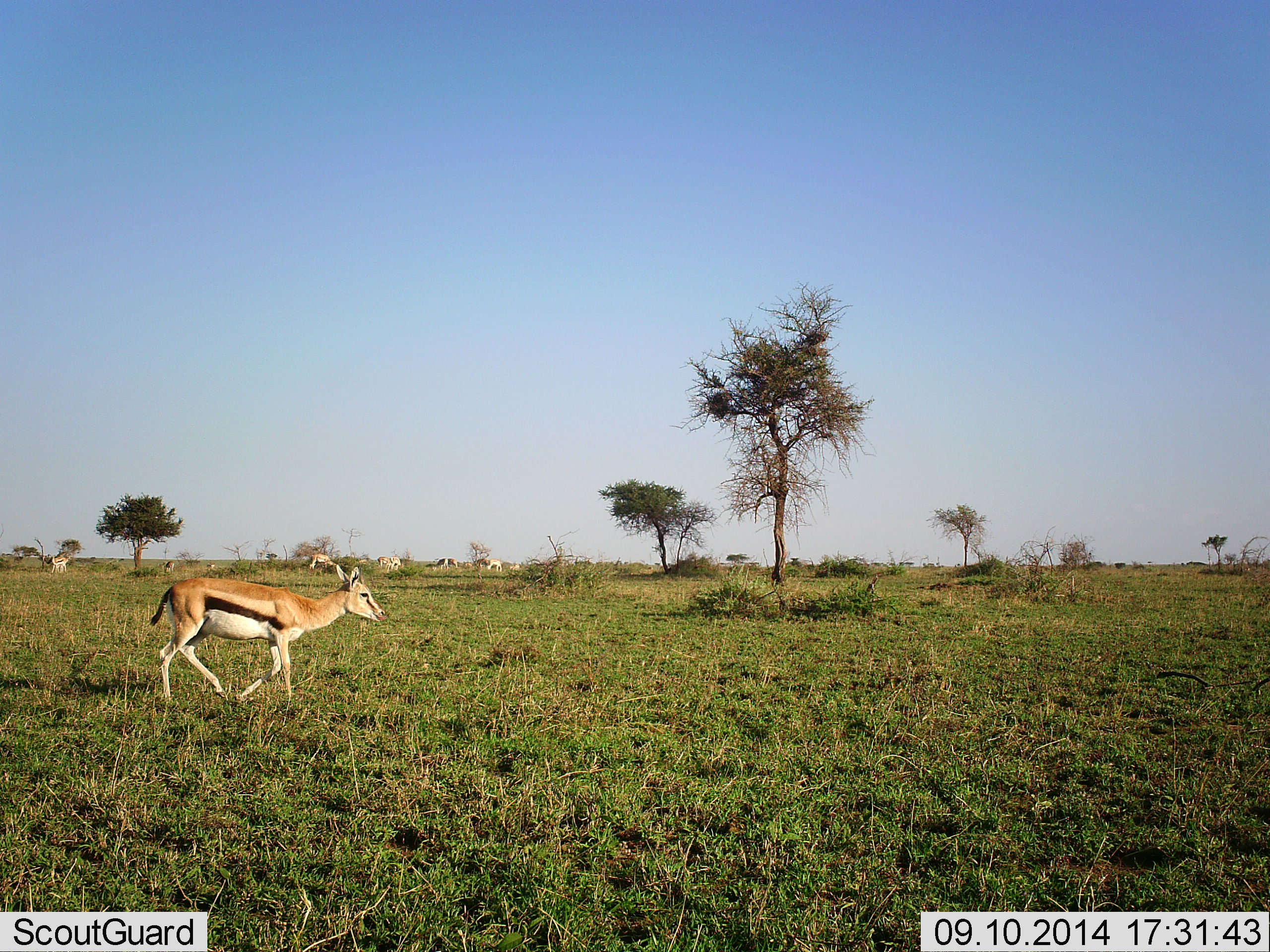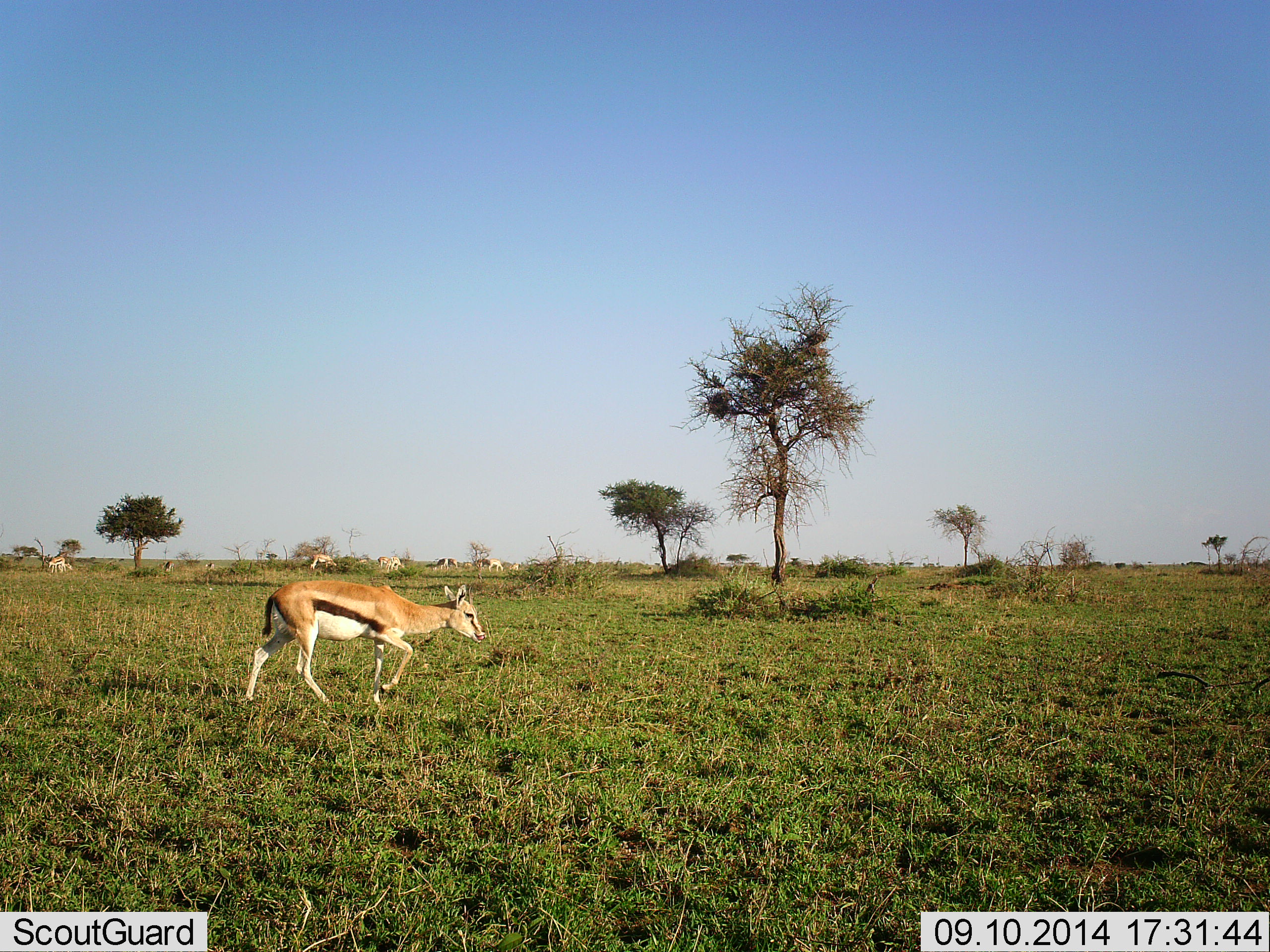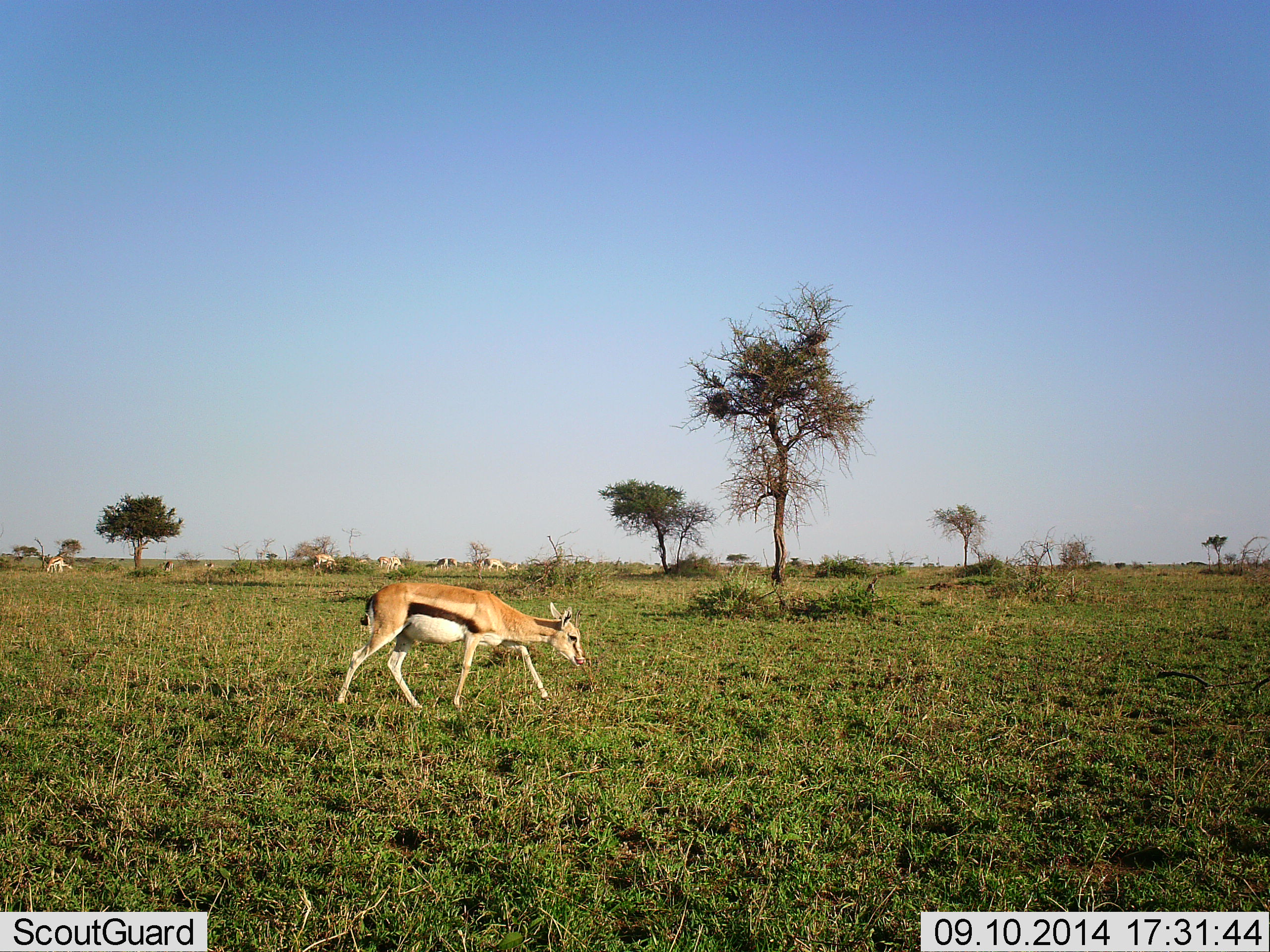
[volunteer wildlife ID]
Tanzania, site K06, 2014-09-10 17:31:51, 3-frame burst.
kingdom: Animalia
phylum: Chordata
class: Mammalia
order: Artiodactyla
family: Bovidae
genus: Eudorcas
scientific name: Eudorcas thomsonii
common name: thomson's gazelle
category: gazellethomsons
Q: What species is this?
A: Gazellethomsons (thomson's gazelle) (Eudorcas thomsonii).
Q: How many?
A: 7.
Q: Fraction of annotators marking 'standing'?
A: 10%.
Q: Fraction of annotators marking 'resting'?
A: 0%.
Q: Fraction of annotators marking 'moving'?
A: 90%.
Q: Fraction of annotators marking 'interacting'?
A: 0%.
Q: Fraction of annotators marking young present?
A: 0%.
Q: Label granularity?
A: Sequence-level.